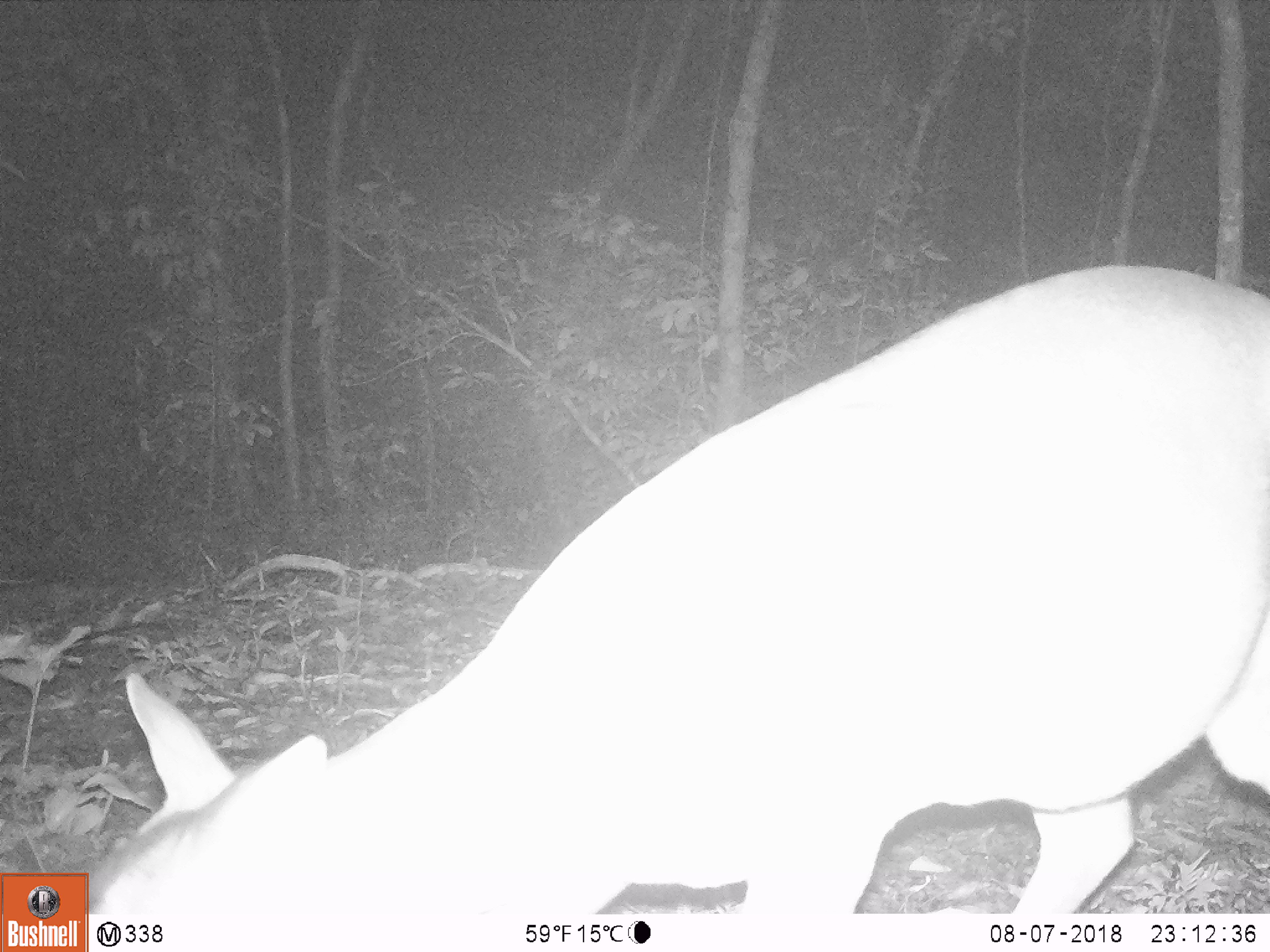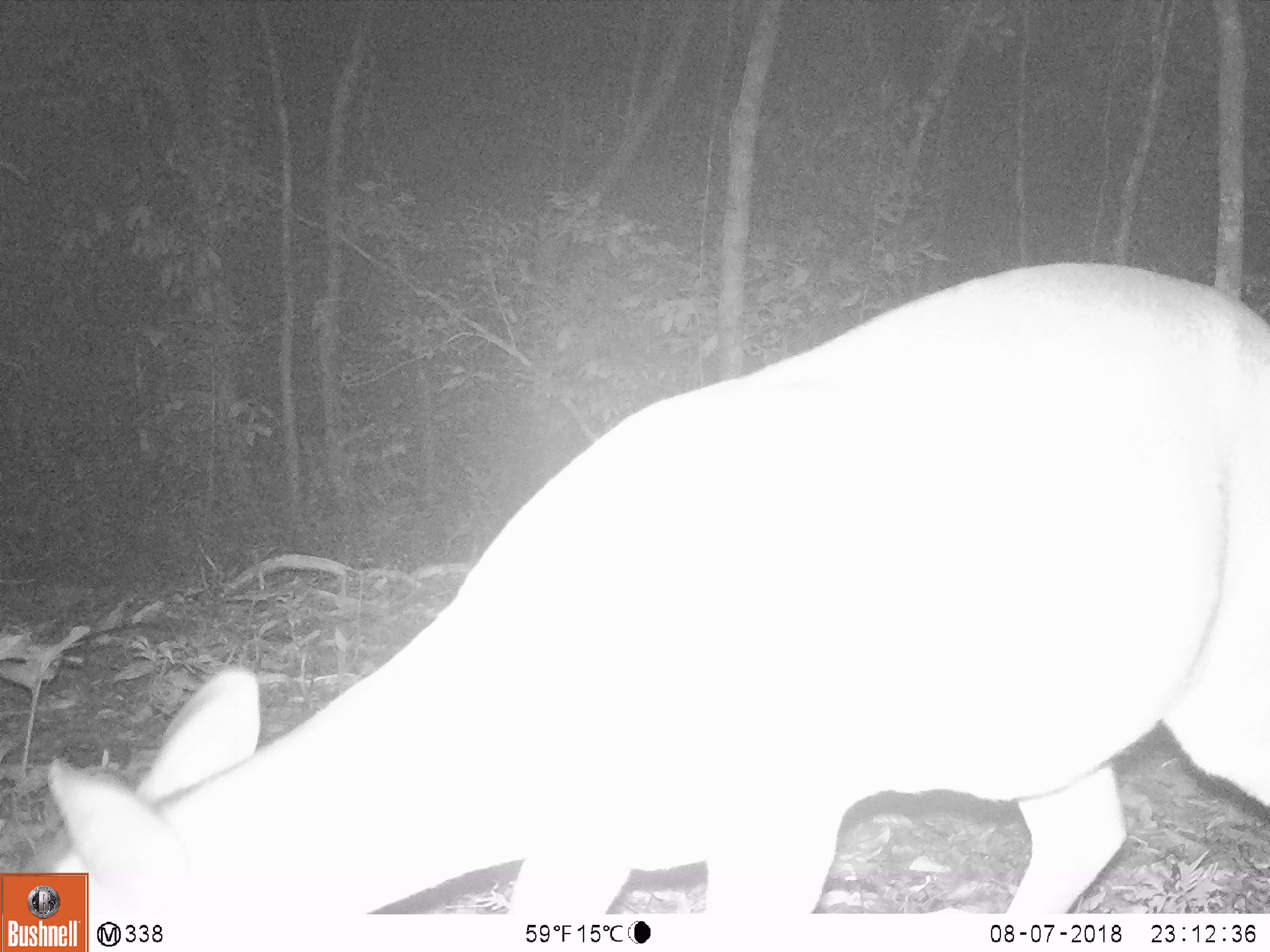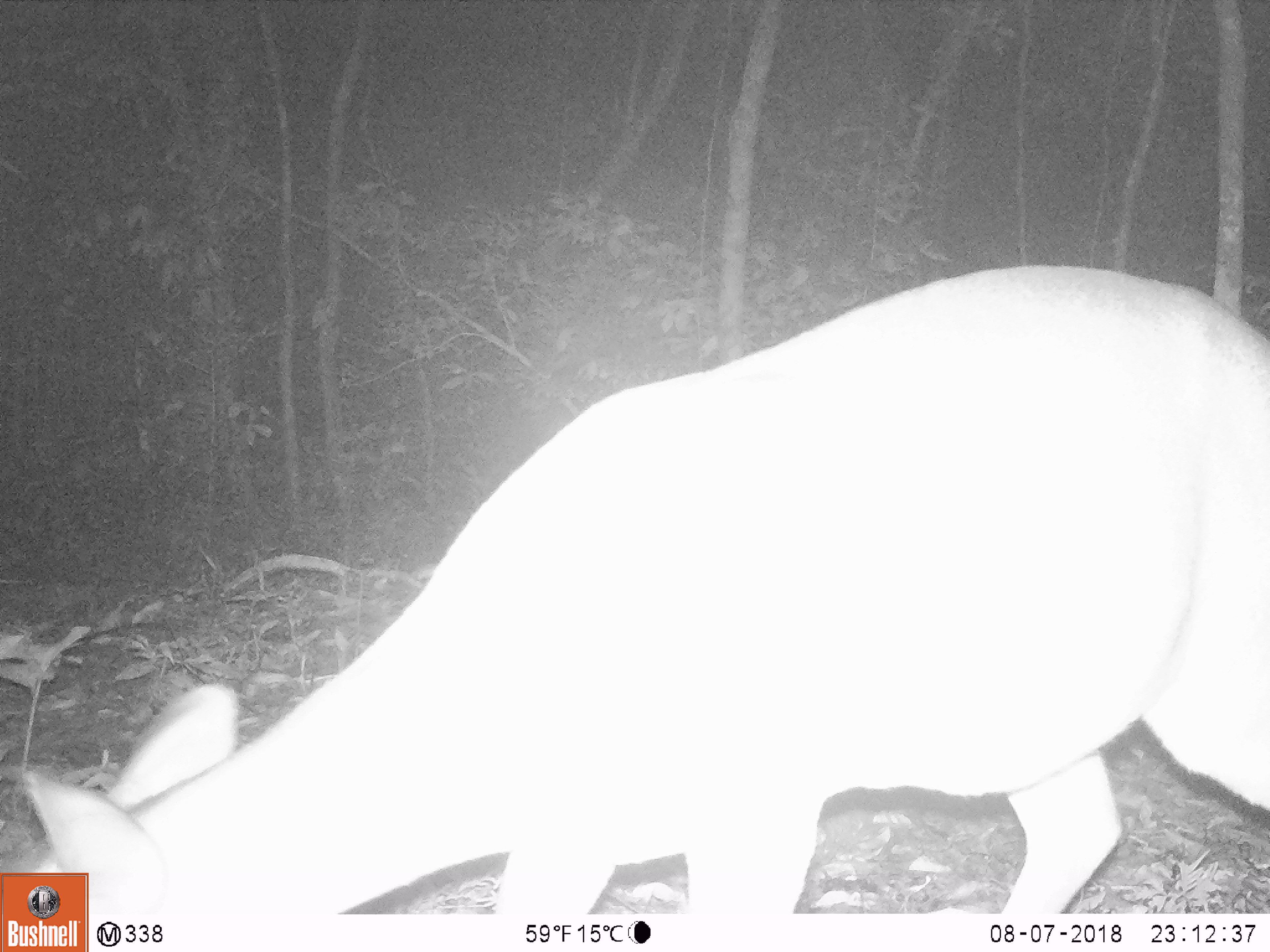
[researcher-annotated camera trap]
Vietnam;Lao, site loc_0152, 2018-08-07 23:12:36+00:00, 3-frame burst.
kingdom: Animalia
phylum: Chordata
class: Mammalia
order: Artiodactyla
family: Cervidae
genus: Muntiacus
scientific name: Muntiacus vuquangensis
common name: large-antlered muntjac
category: large antlered muntjac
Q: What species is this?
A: Large antlered muntjac (large-antlered muntjac) (Muntiacus vuquangensis).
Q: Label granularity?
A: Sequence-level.